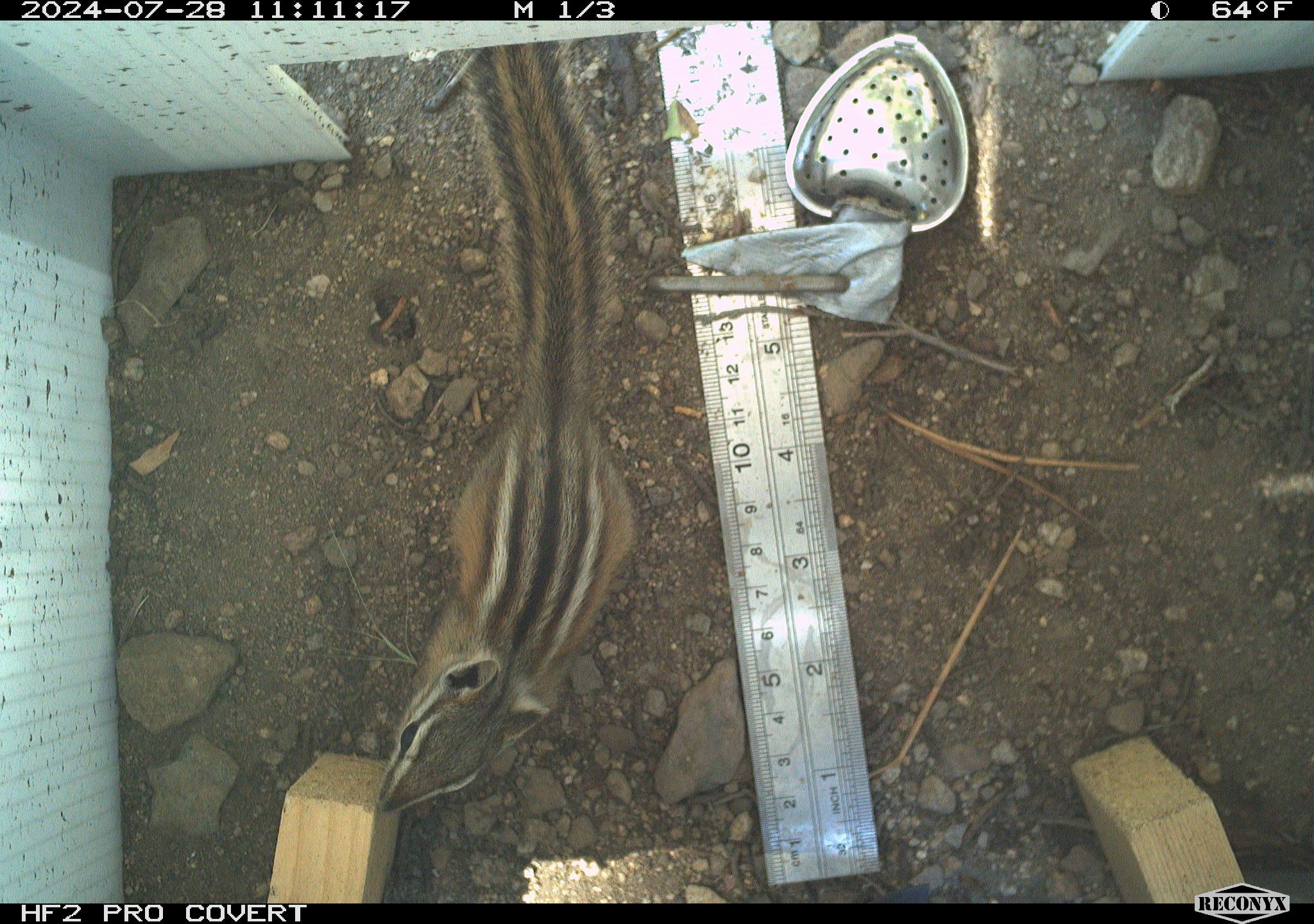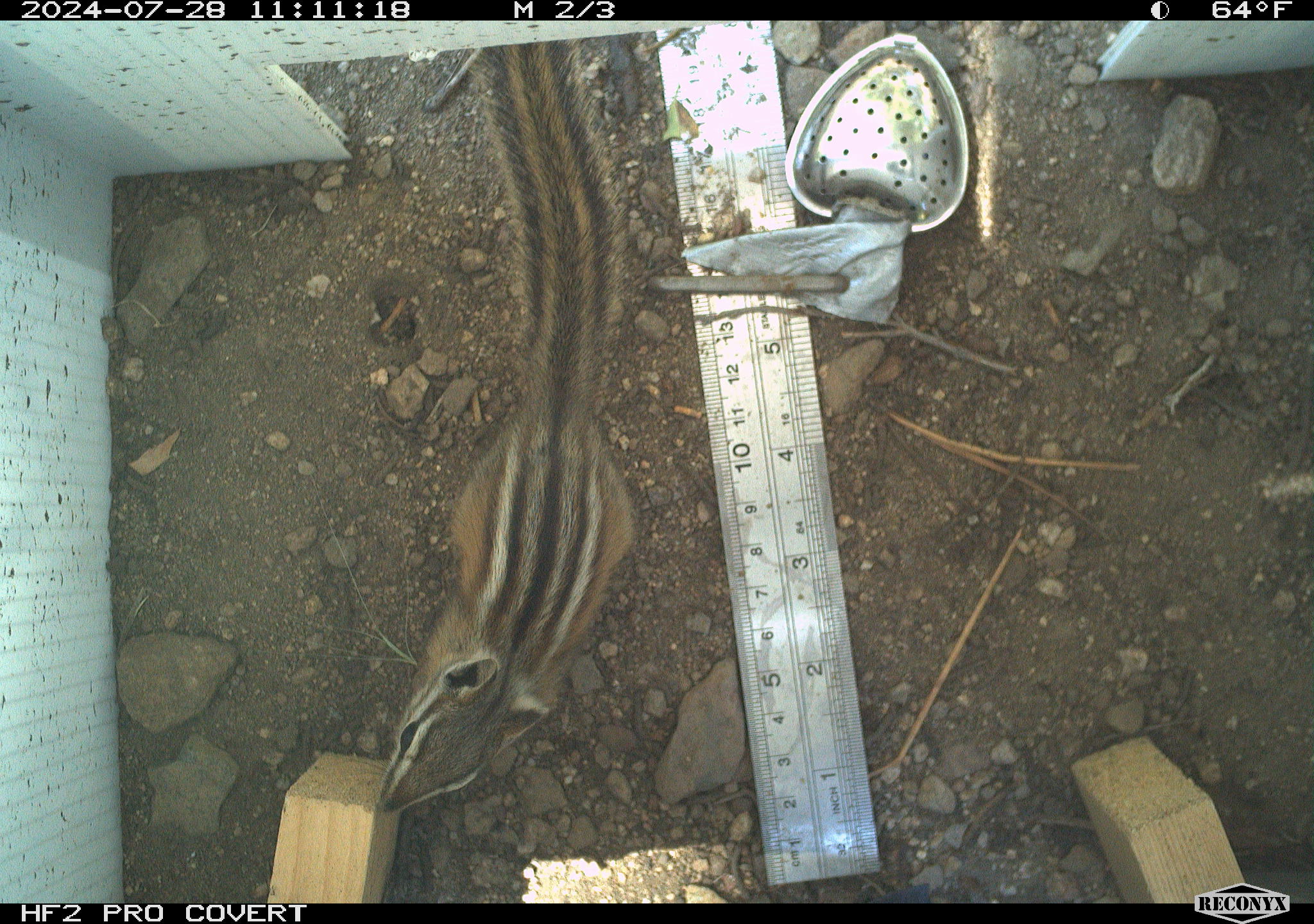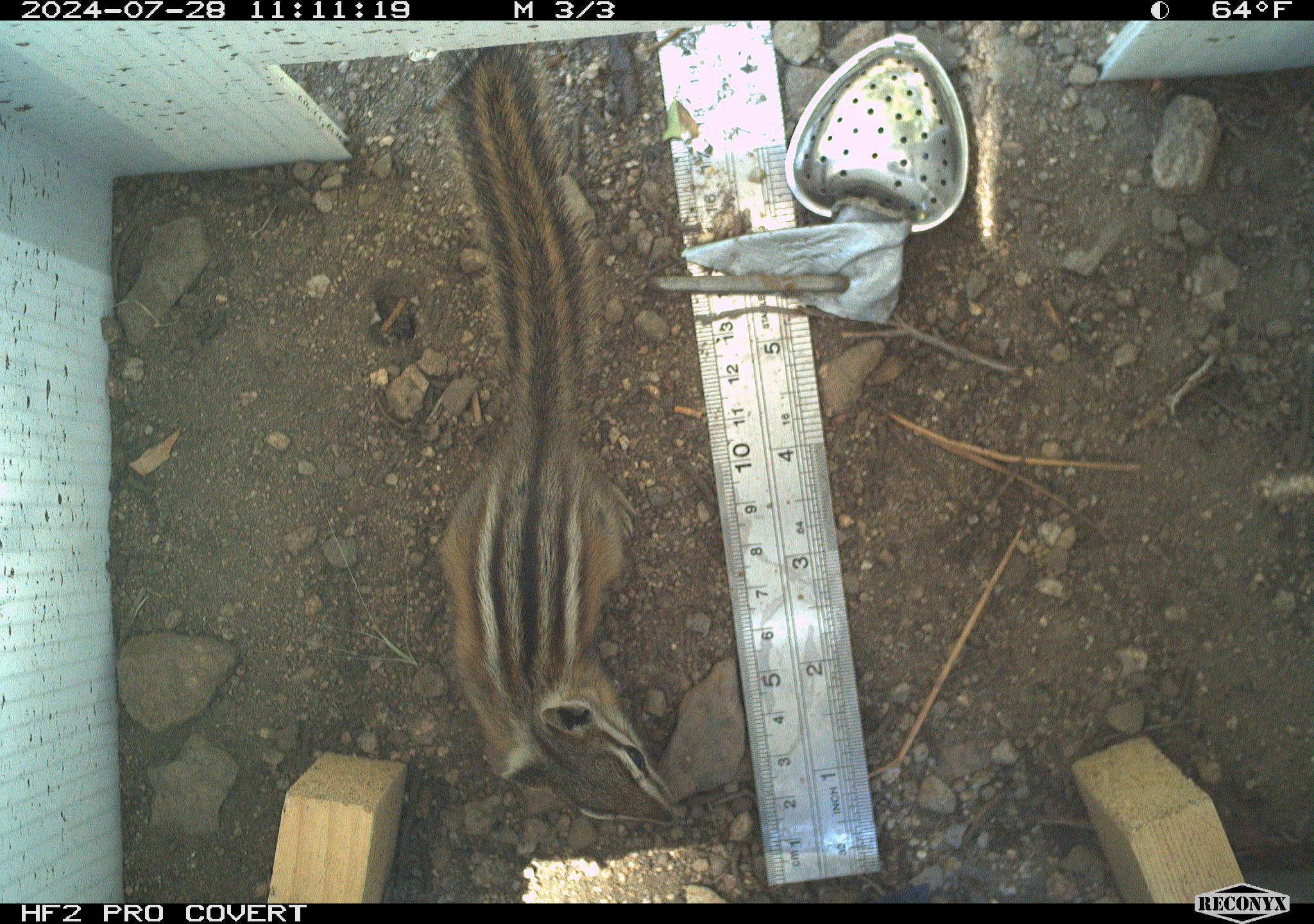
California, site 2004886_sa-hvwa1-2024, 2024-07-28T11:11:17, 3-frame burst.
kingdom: Animalia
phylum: Chordata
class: Mammalia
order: Rodentia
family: Sciuridae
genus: Neotamias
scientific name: Neotamias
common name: western chipmunks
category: neotamias species